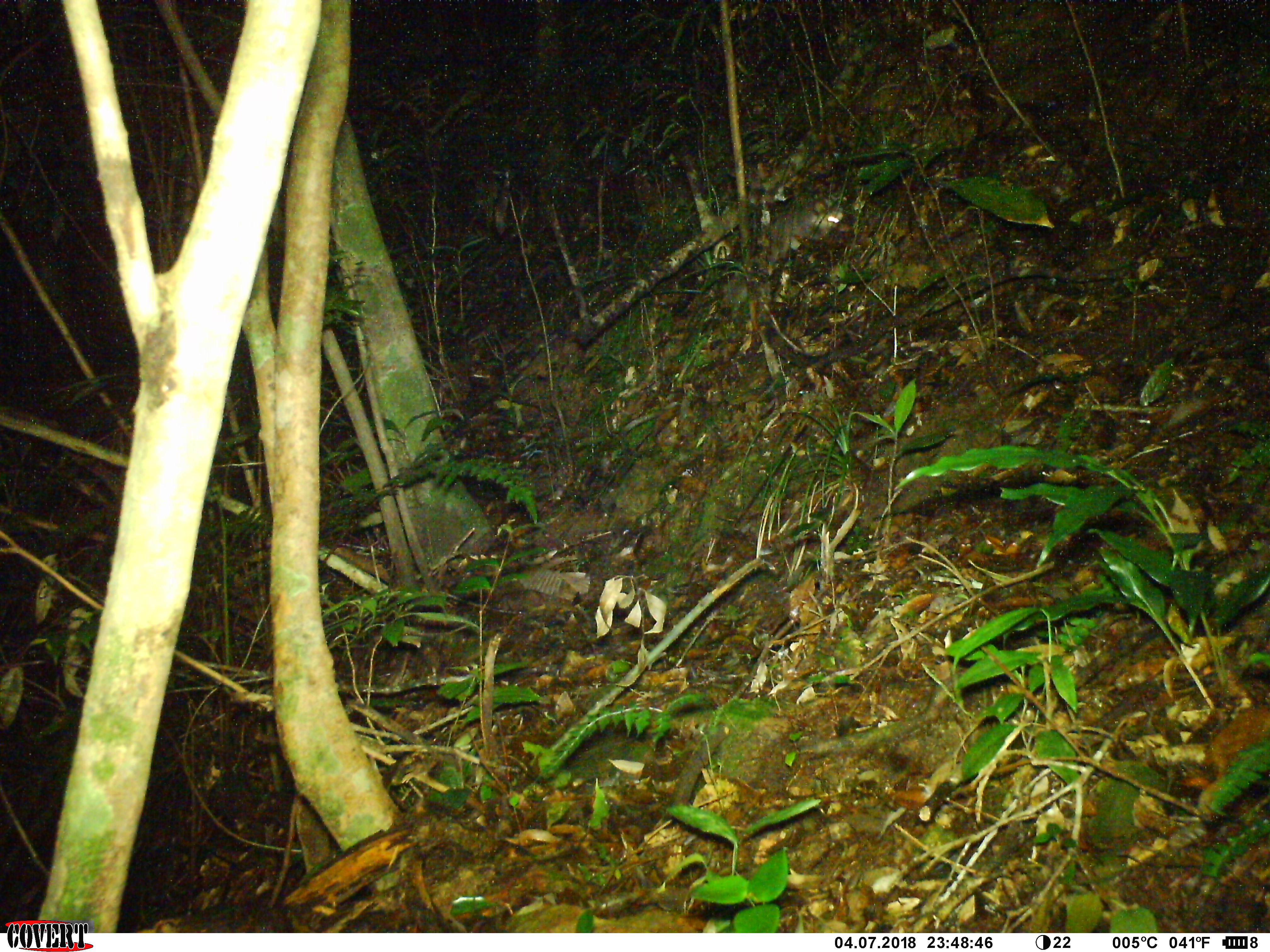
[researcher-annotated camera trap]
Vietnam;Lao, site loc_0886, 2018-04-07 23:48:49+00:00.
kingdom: Animalia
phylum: Chordata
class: Mammalia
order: Carnivora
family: Mustelidae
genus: Melogale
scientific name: Melogale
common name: ferret badger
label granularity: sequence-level